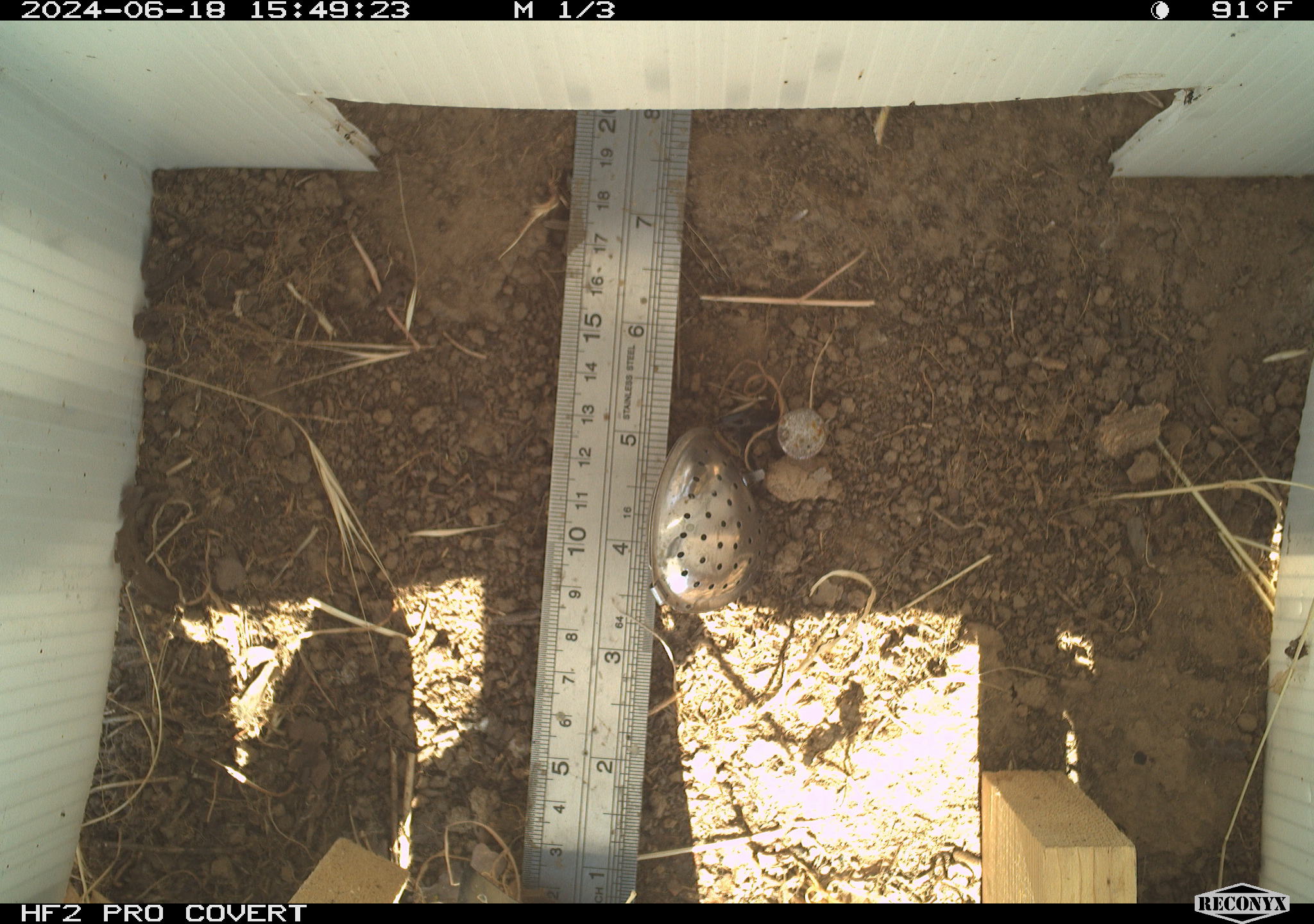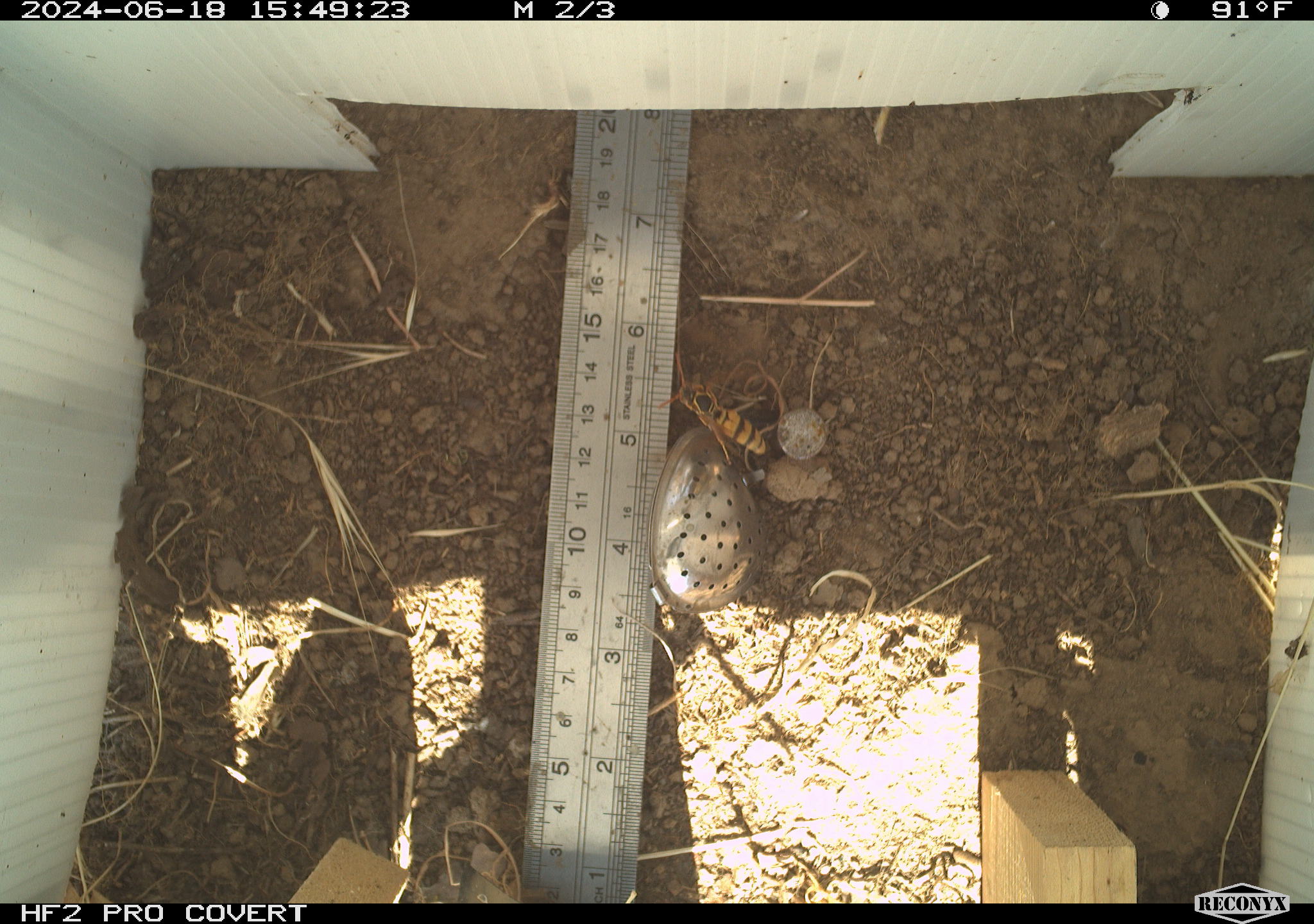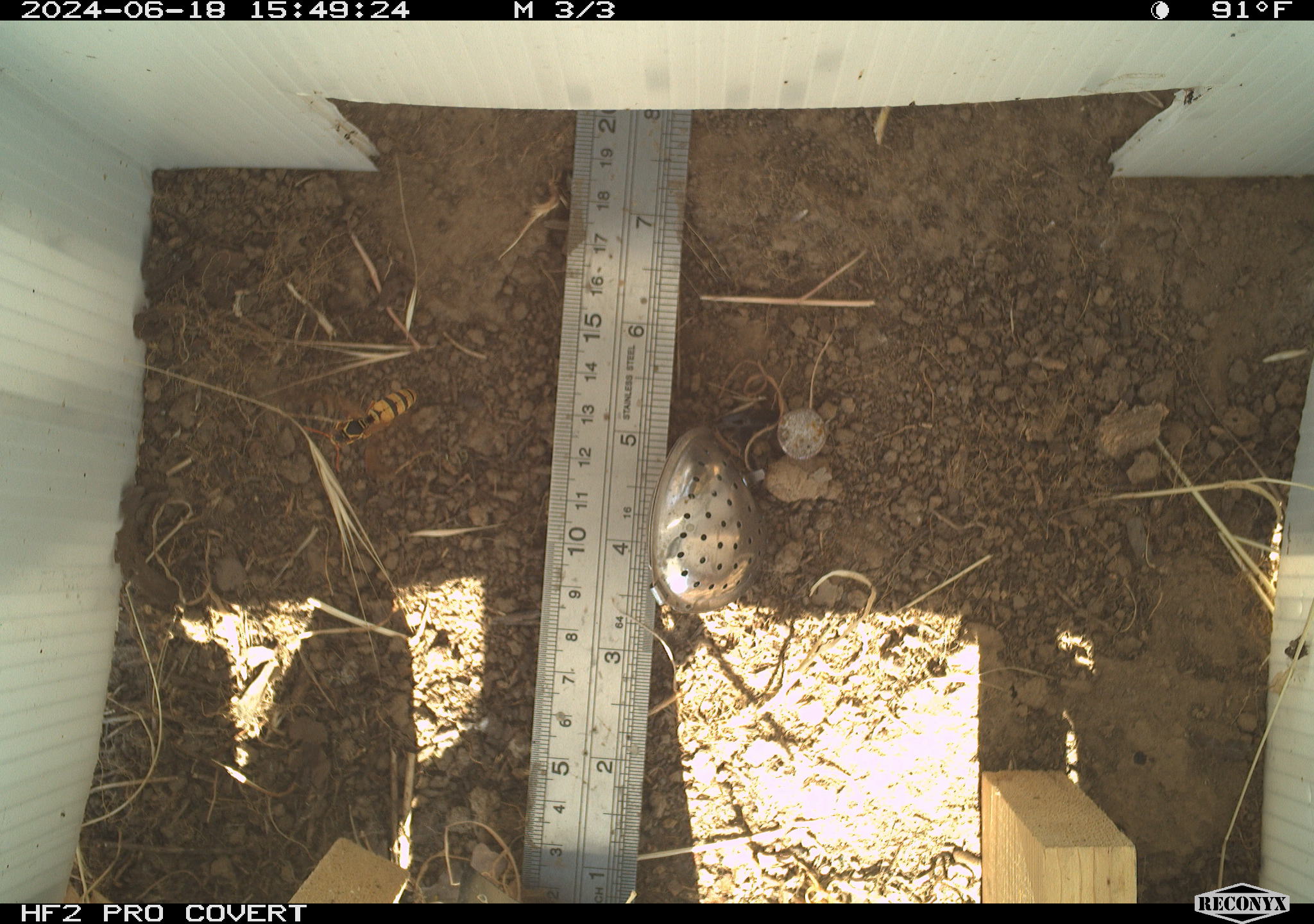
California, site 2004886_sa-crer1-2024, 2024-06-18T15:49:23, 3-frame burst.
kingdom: Animalia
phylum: Arthropoda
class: Insecta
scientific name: Insecta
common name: insect